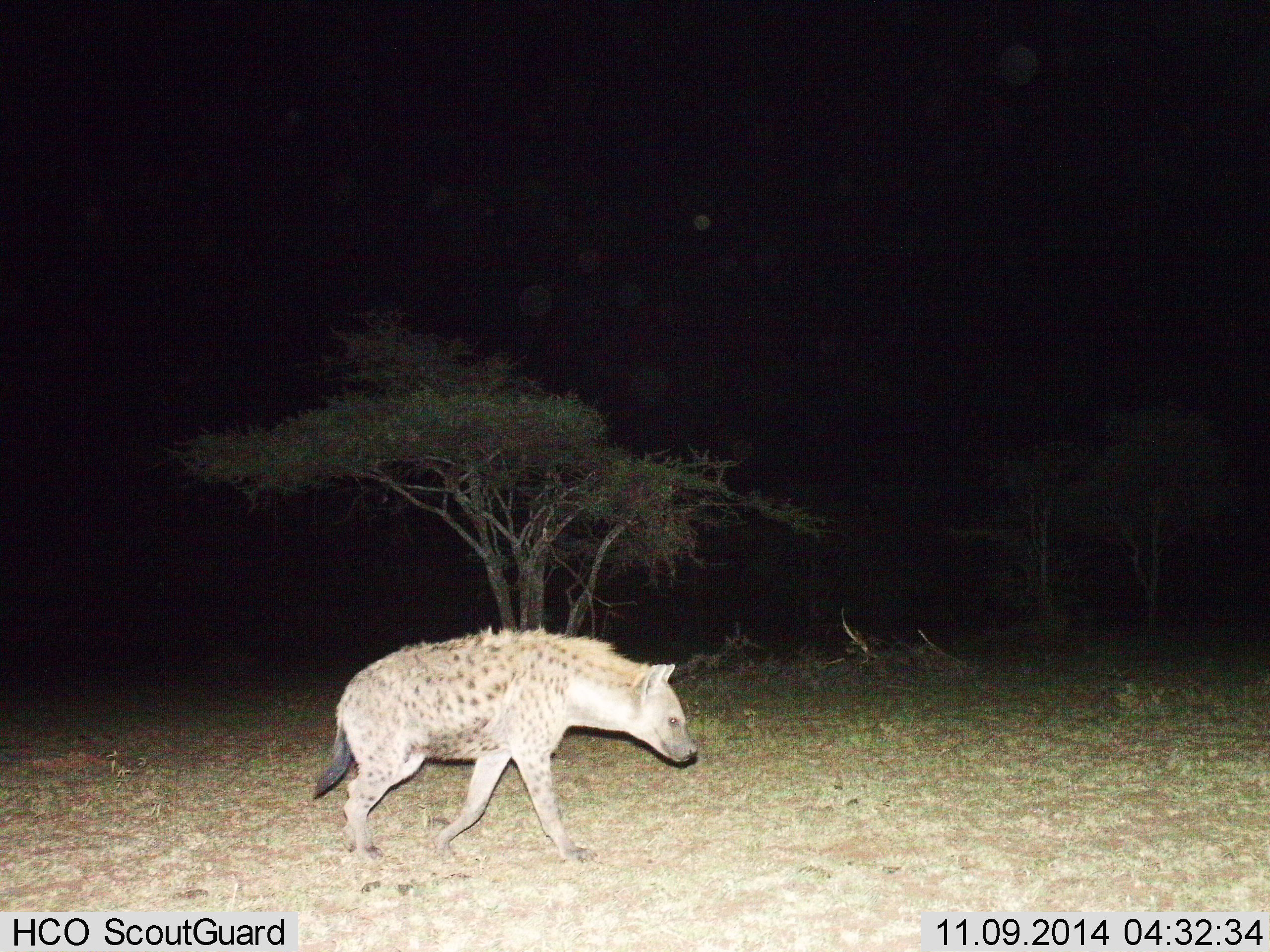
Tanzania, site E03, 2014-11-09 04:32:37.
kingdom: Animalia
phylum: Chordata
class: Mammalia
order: Carnivora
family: Hyaenidae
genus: Crocuta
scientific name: Crocuta crocuta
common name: spotted hyena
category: hyenaspotted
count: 1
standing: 30%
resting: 0%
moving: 70%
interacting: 0%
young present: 0%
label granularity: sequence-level